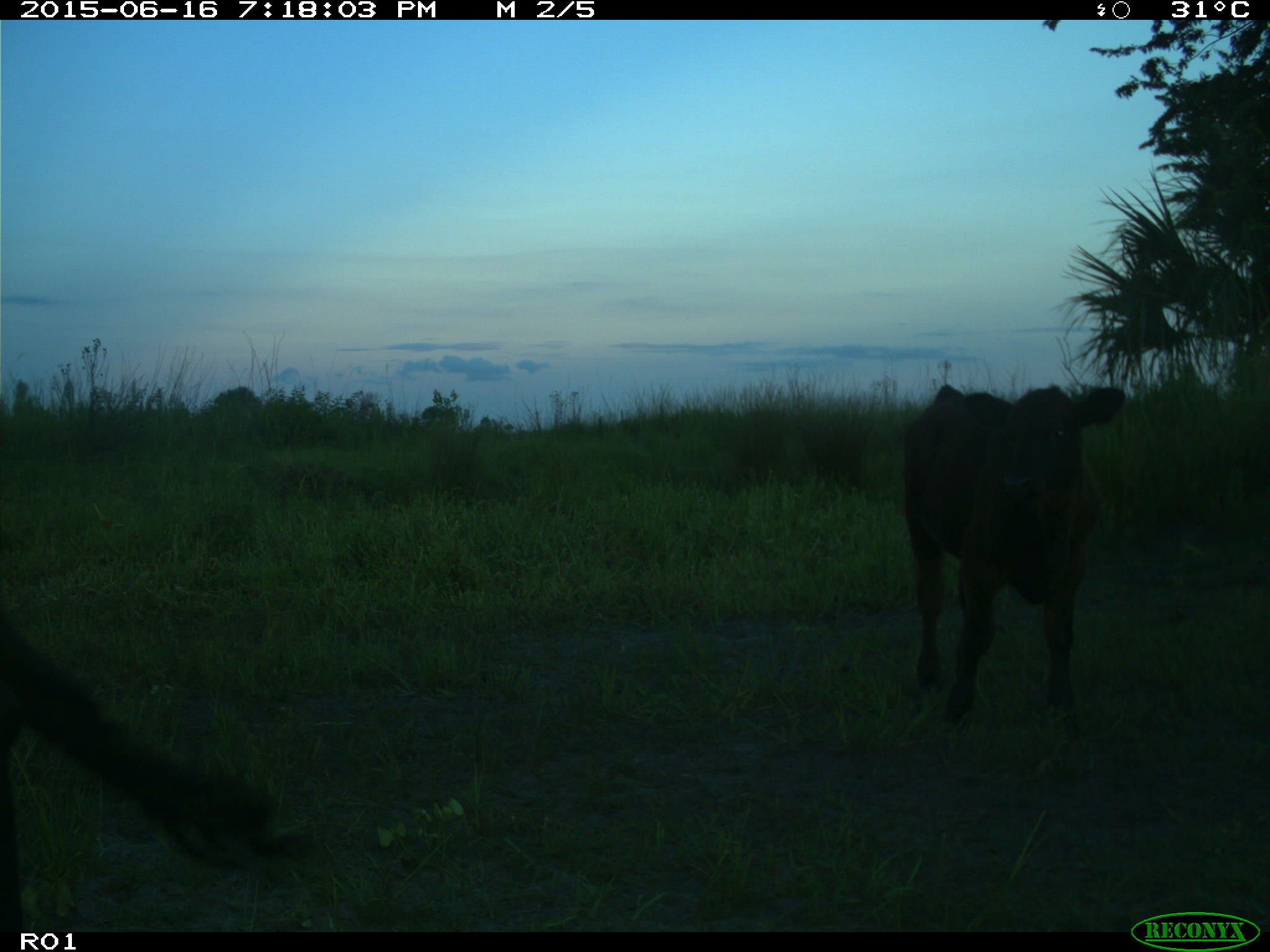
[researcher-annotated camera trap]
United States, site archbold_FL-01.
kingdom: Animalia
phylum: Chordata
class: Mammalia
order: Artiodactyla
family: Bovidae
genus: Bos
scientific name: Bos taurus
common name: domestic cow